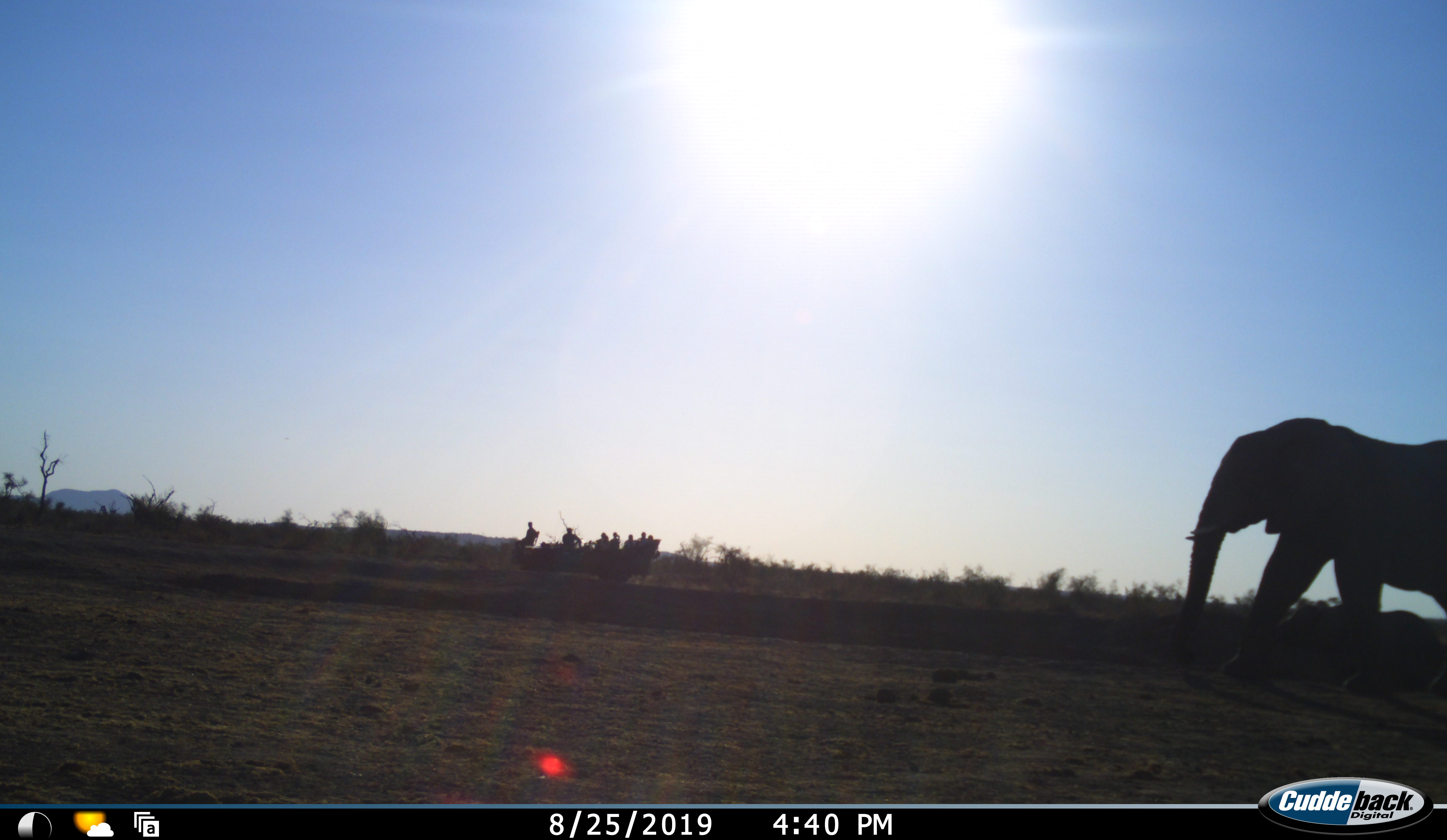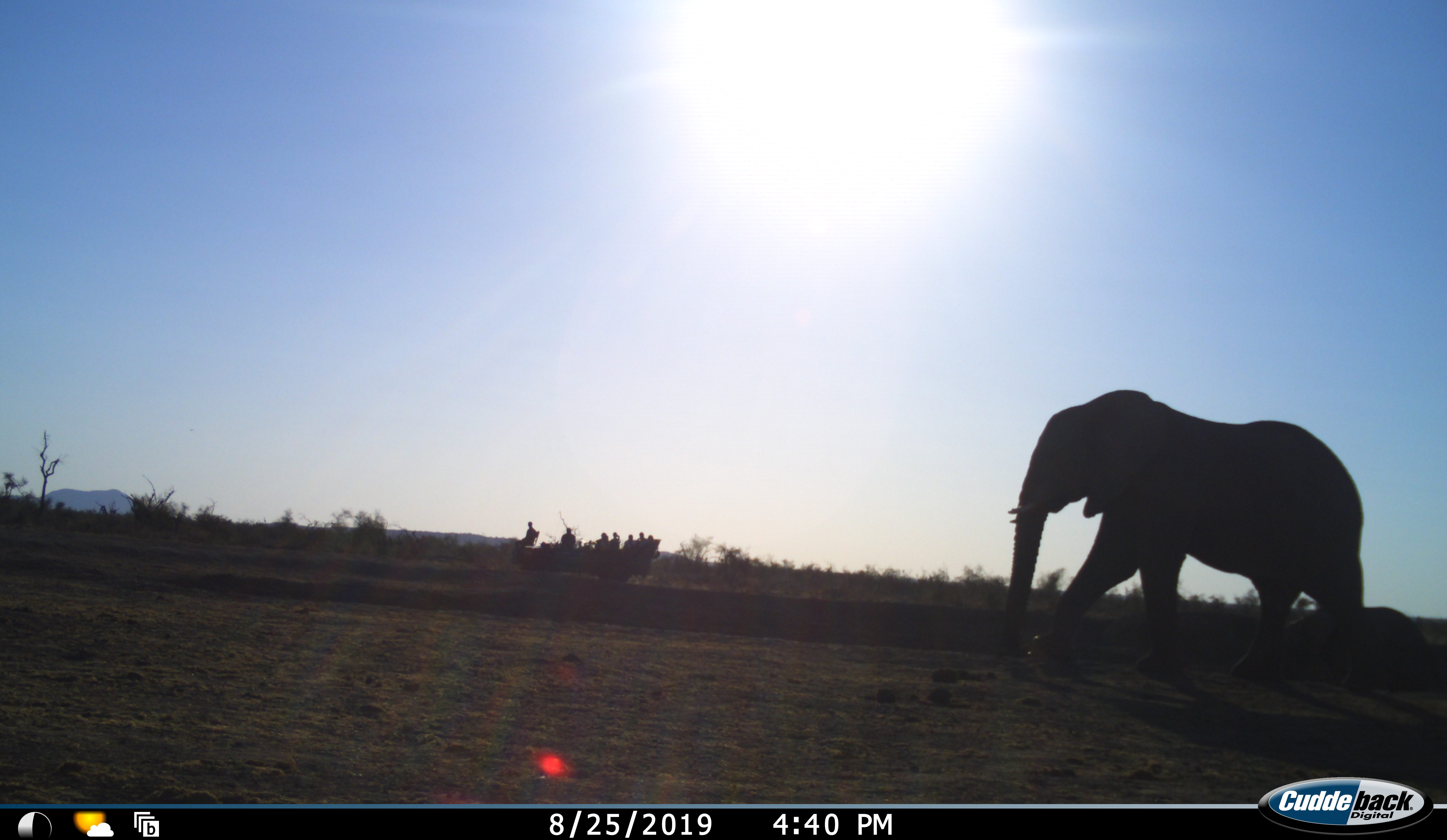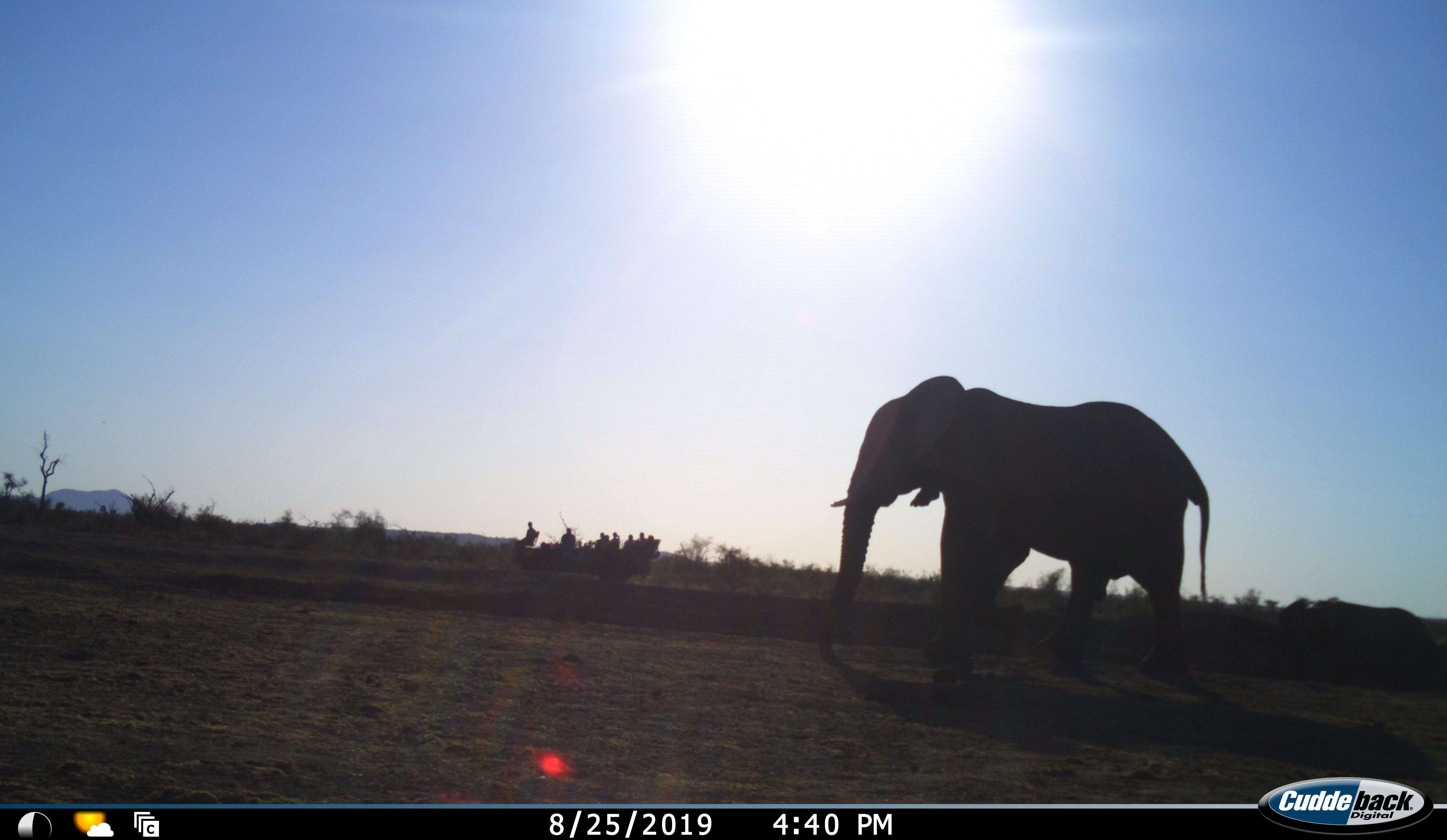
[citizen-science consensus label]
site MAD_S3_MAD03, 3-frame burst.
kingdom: Animalia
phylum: Chordata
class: Mammalia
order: Proboscidea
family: Elephantidae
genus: Loxodonta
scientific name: Loxodonta africana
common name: african bush elephant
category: elephant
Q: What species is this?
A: Elephant (african bush elephant) (Loxodonta africana).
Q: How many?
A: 1.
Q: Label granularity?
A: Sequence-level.